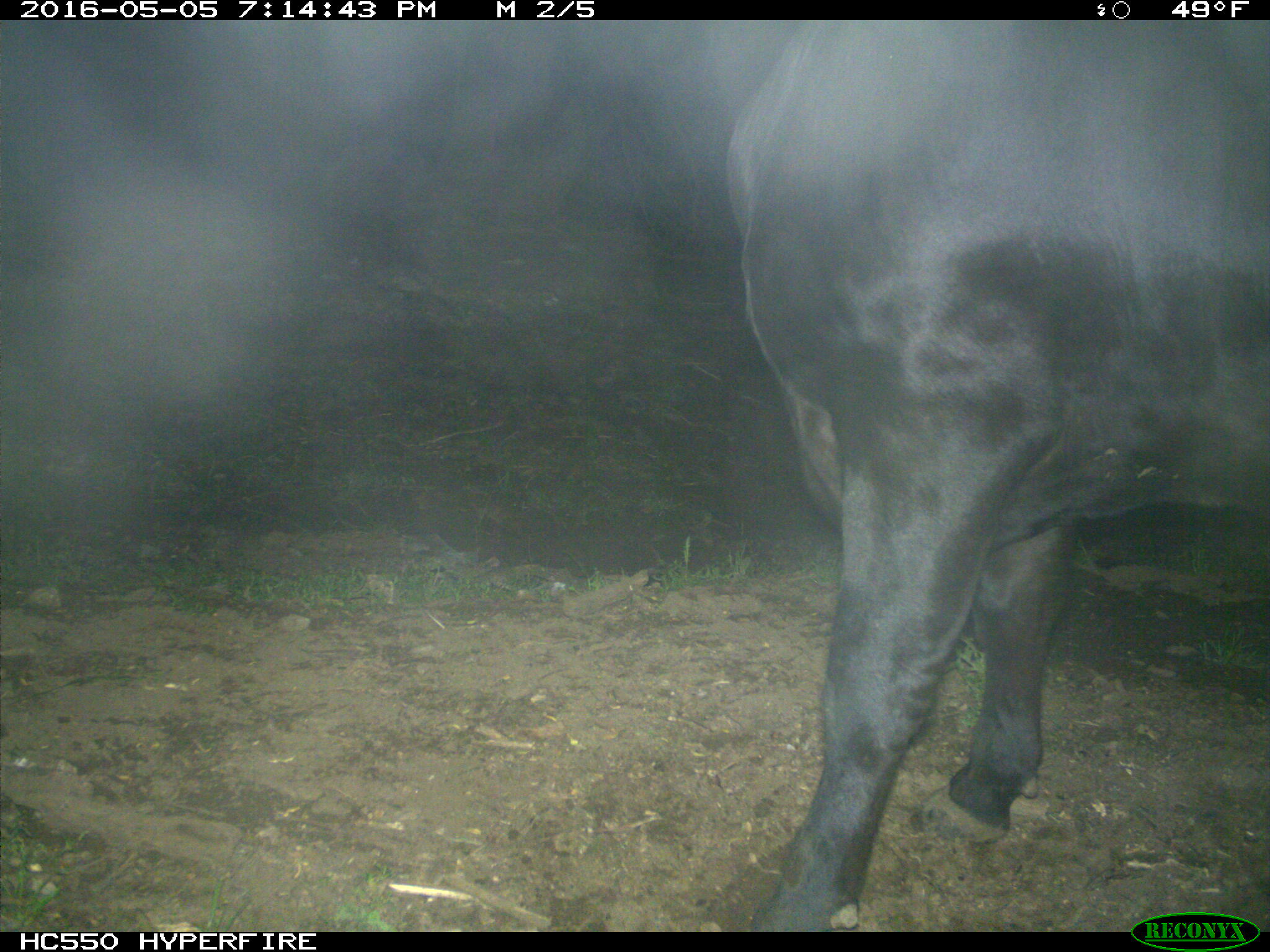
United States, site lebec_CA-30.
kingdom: Animalia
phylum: Chordata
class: Mammalia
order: Artiodactyla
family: Bovidae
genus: Bos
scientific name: Bos taurus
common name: domestic cow